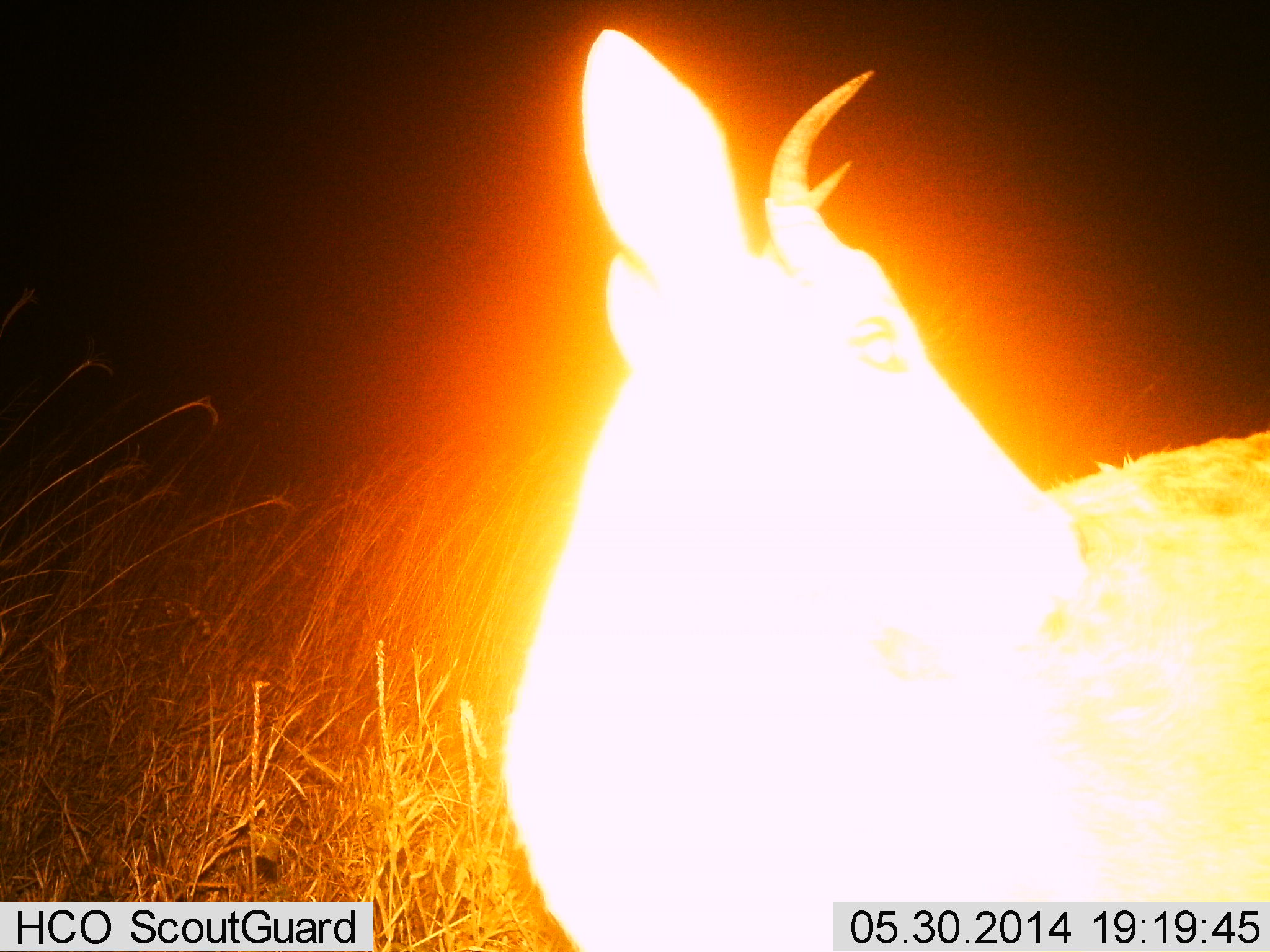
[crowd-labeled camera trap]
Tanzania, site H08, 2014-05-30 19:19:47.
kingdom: Animalia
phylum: Chordata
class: Mammalia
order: Artiodactyla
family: Bovidae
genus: Redunca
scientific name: Redunca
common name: reedbuck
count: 1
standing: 90%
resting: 0%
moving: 0%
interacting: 10%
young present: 0%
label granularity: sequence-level